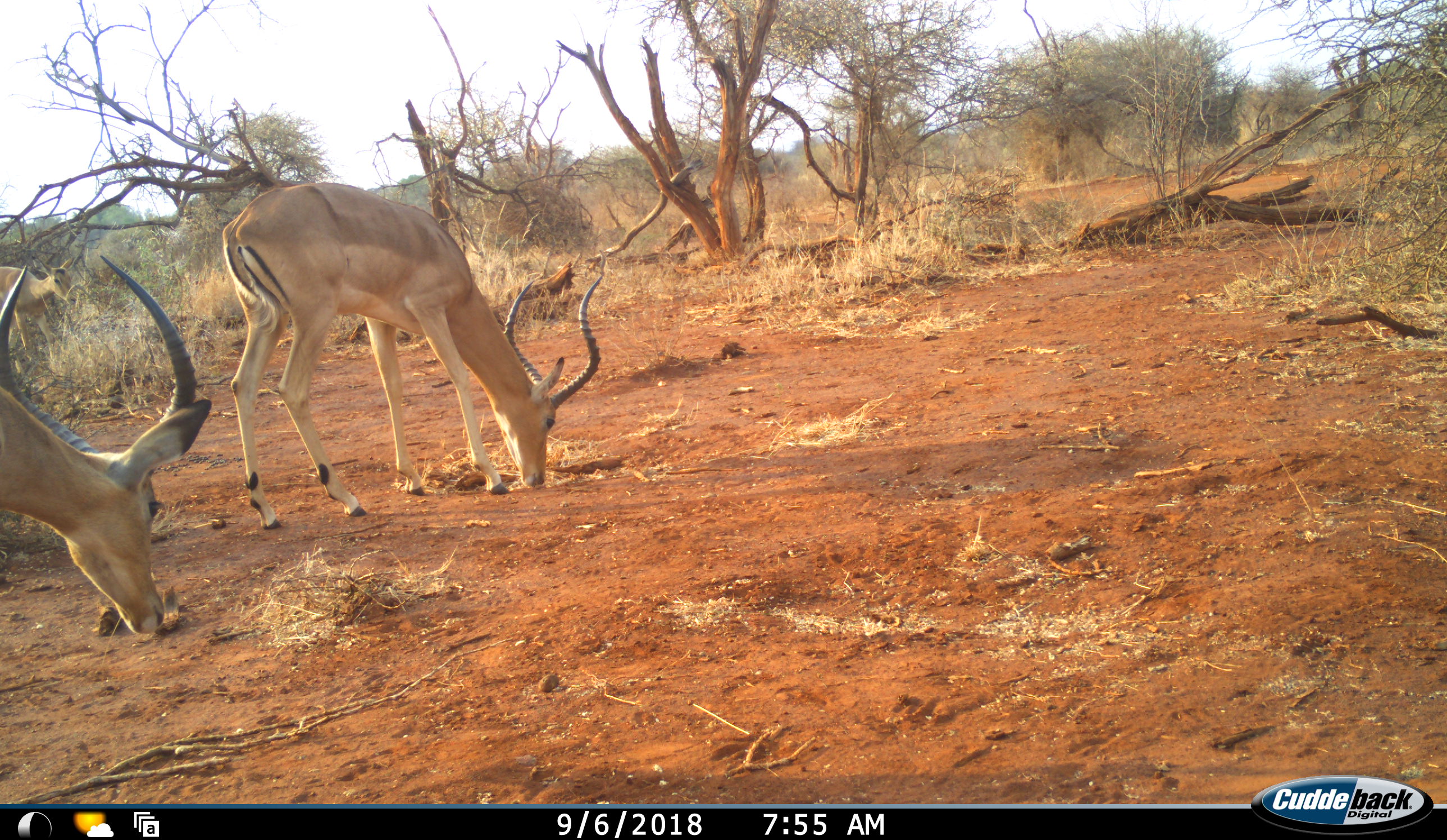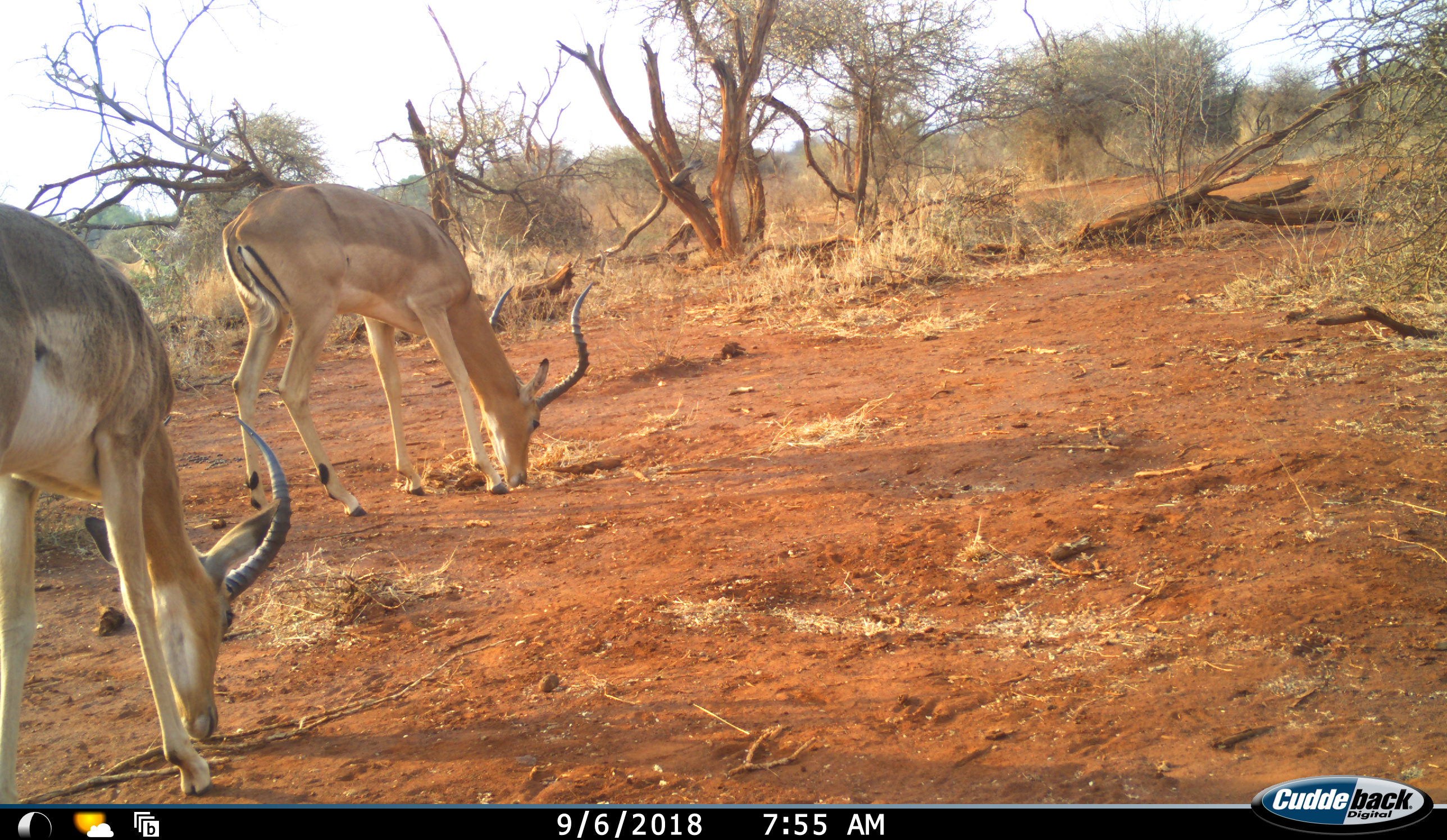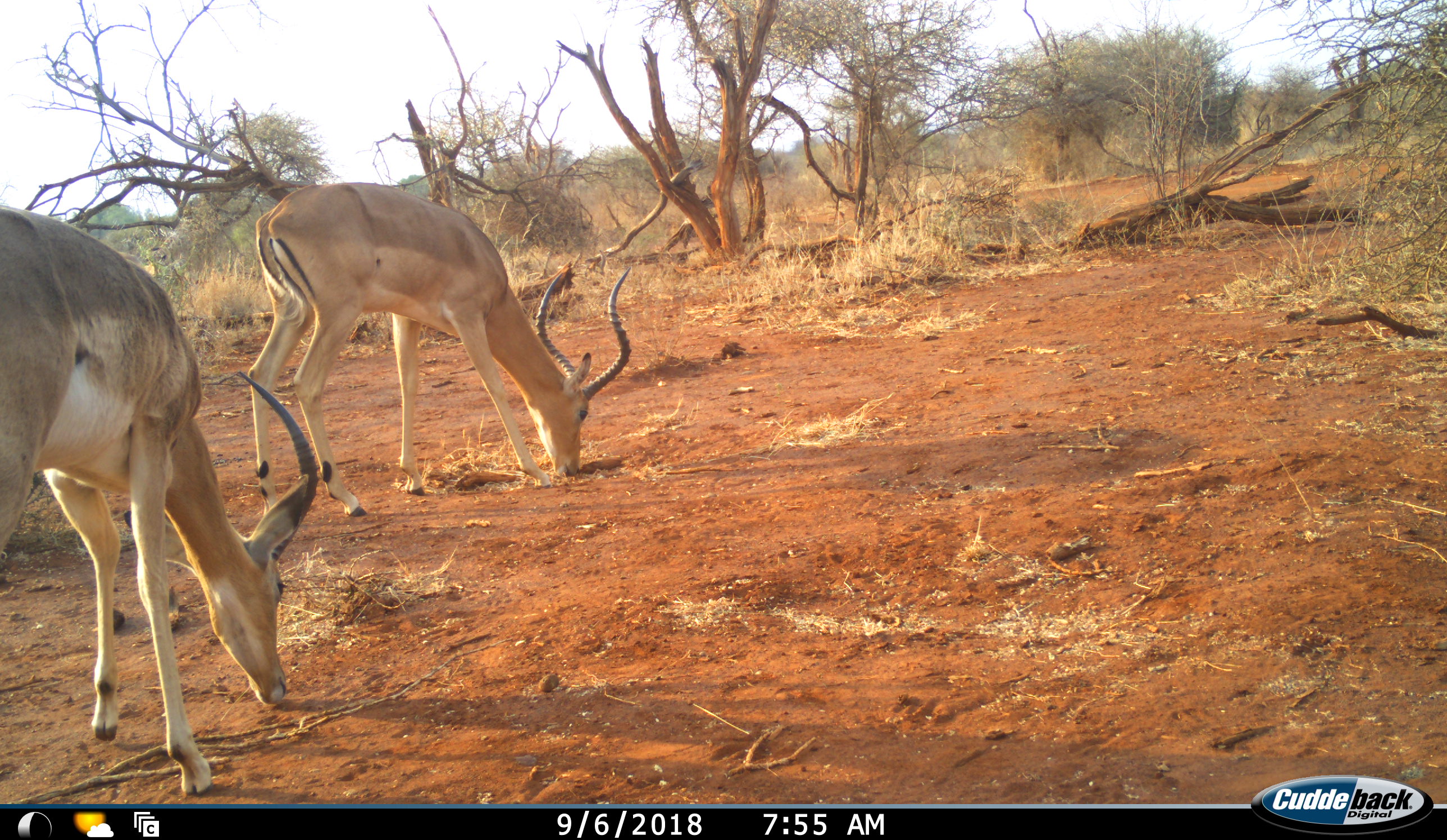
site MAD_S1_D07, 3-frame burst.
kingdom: Animalia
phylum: Chordata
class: Mammalia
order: Artiodactyla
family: Bovidae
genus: Aepyceros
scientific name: Aepyceros melampus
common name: impala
Impala (Aepyceros melampus), count 2. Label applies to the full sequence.